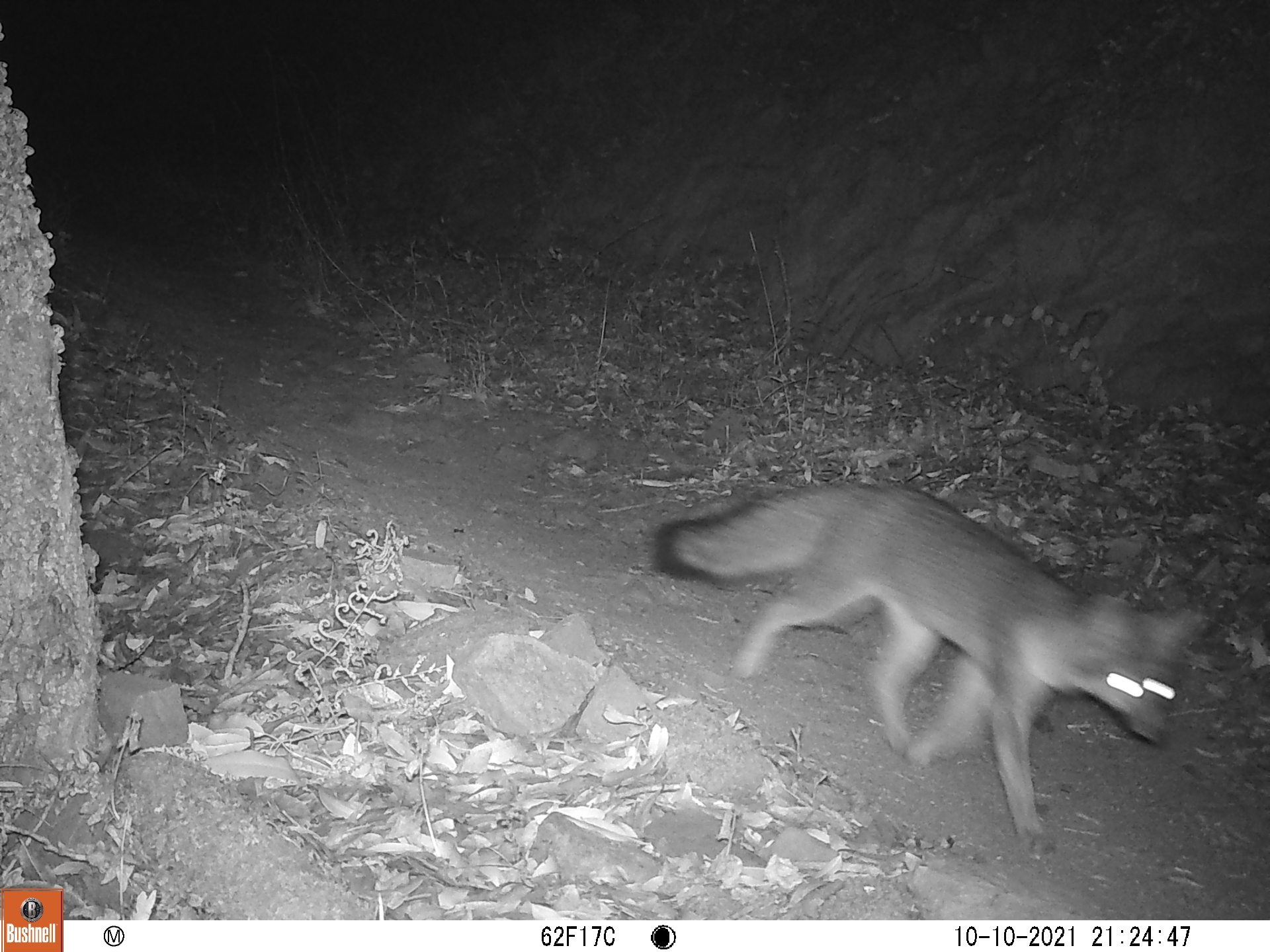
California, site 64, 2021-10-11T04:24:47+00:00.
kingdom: Animalia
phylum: Chordata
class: Mammalia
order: Carnivora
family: Canidae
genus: Urocyon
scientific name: Urocyon cinereoargenteus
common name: gray fox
Gray fox (Urocyon cinereoargenteus).